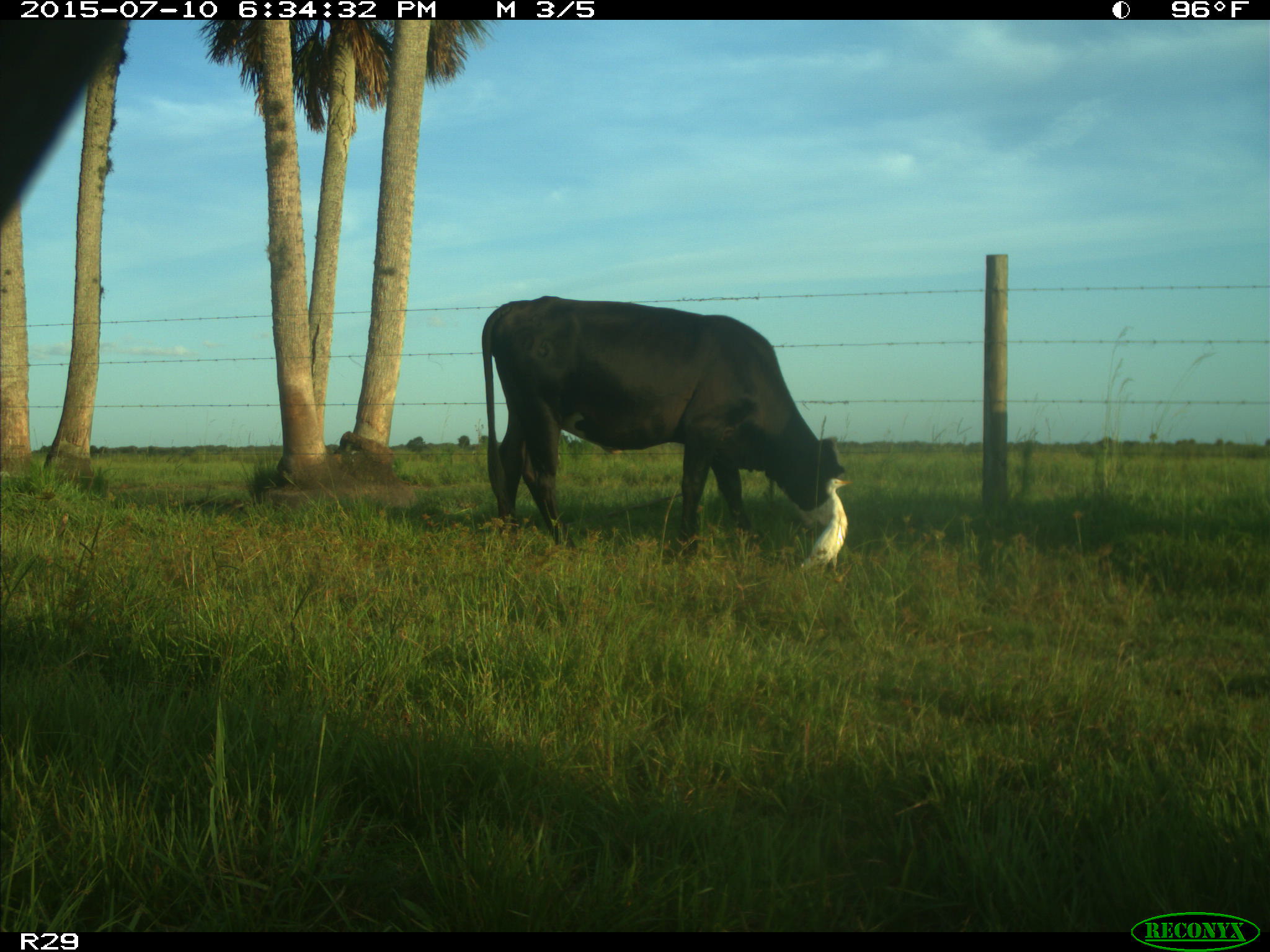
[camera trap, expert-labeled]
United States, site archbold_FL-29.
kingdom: Animalia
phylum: Chordata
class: Mammalia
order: Artiodactyla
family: Bovidae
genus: Bos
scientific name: Bos taurus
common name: domestic cow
Bos taurus (domestic cow).